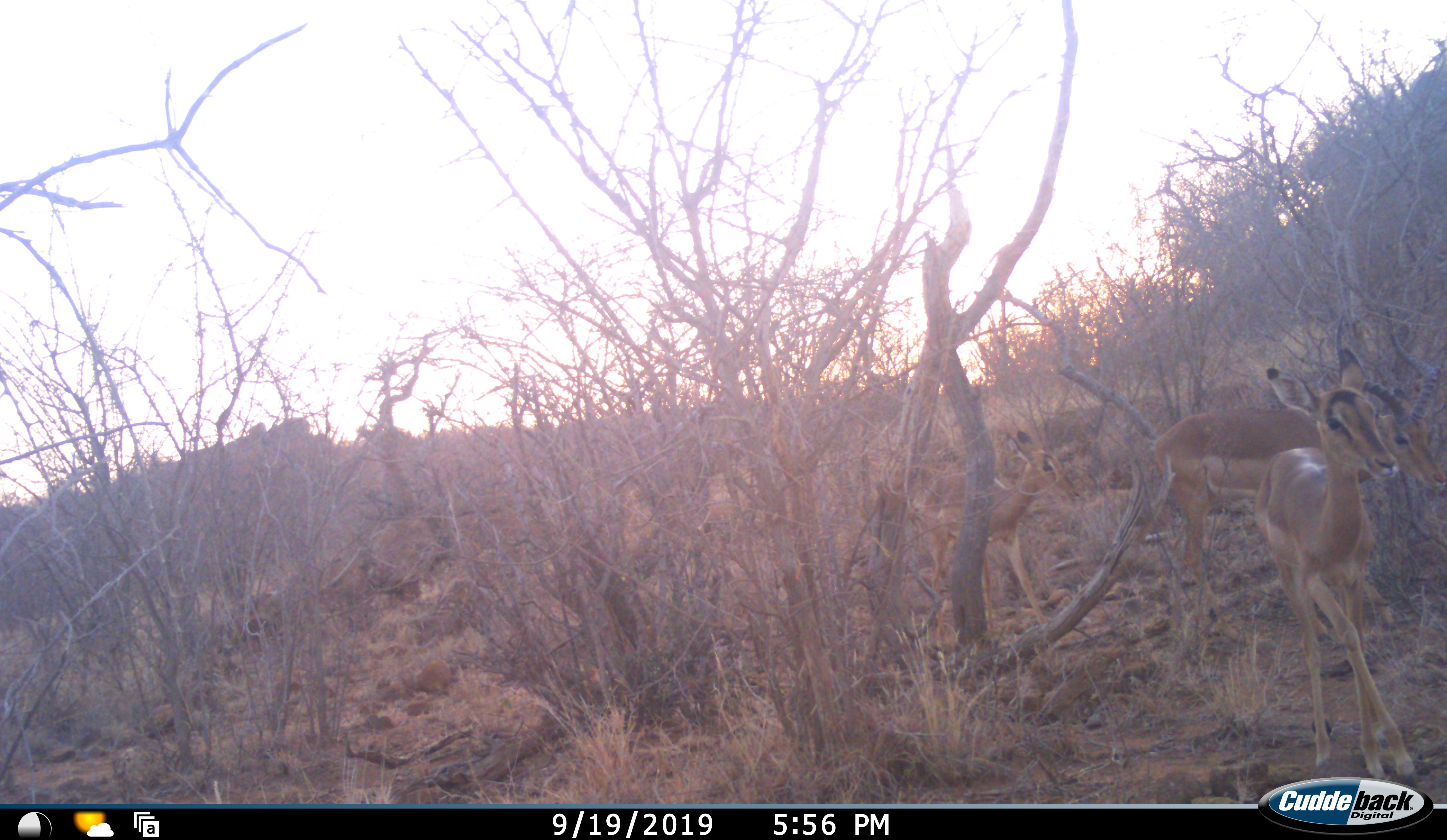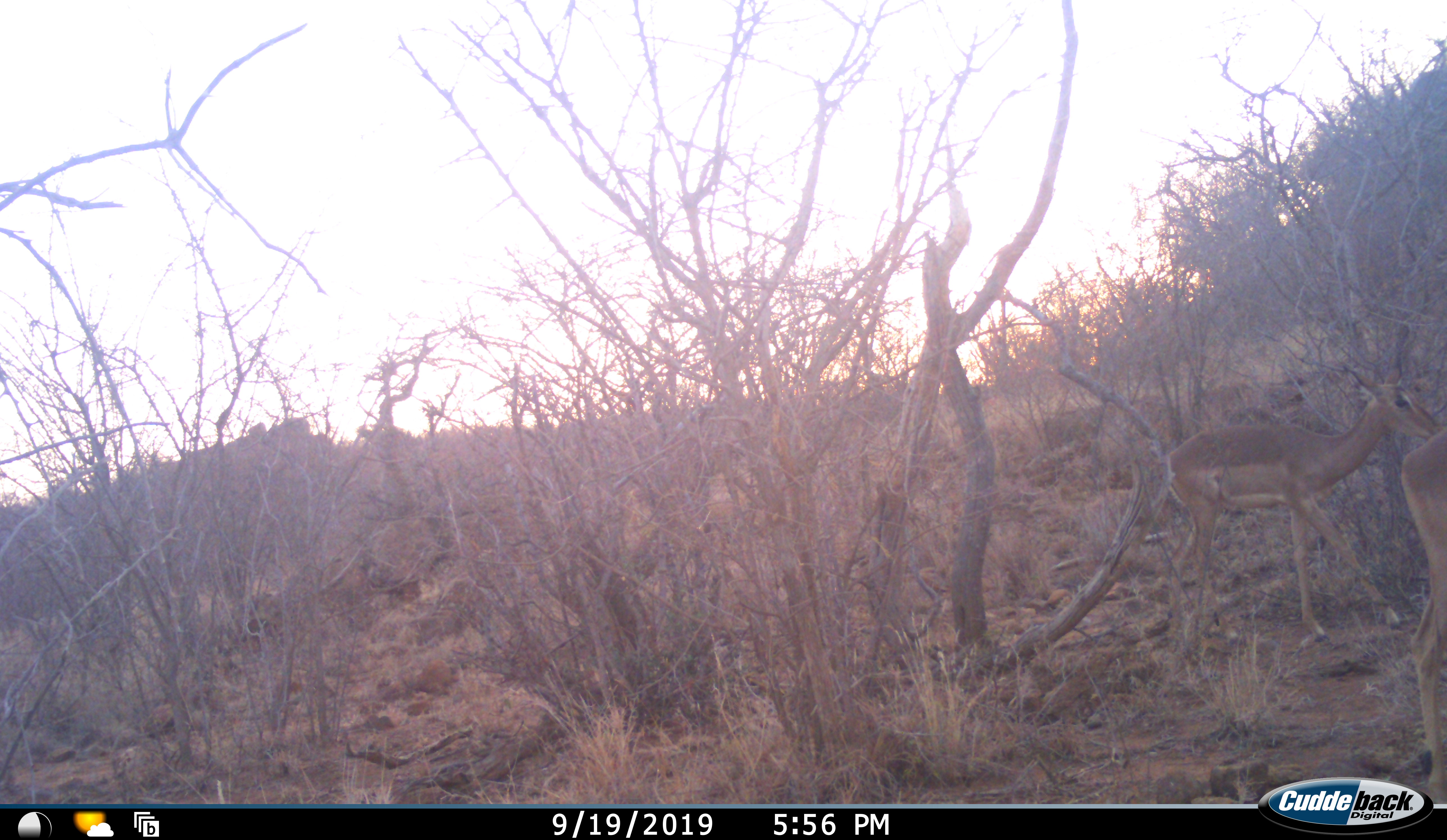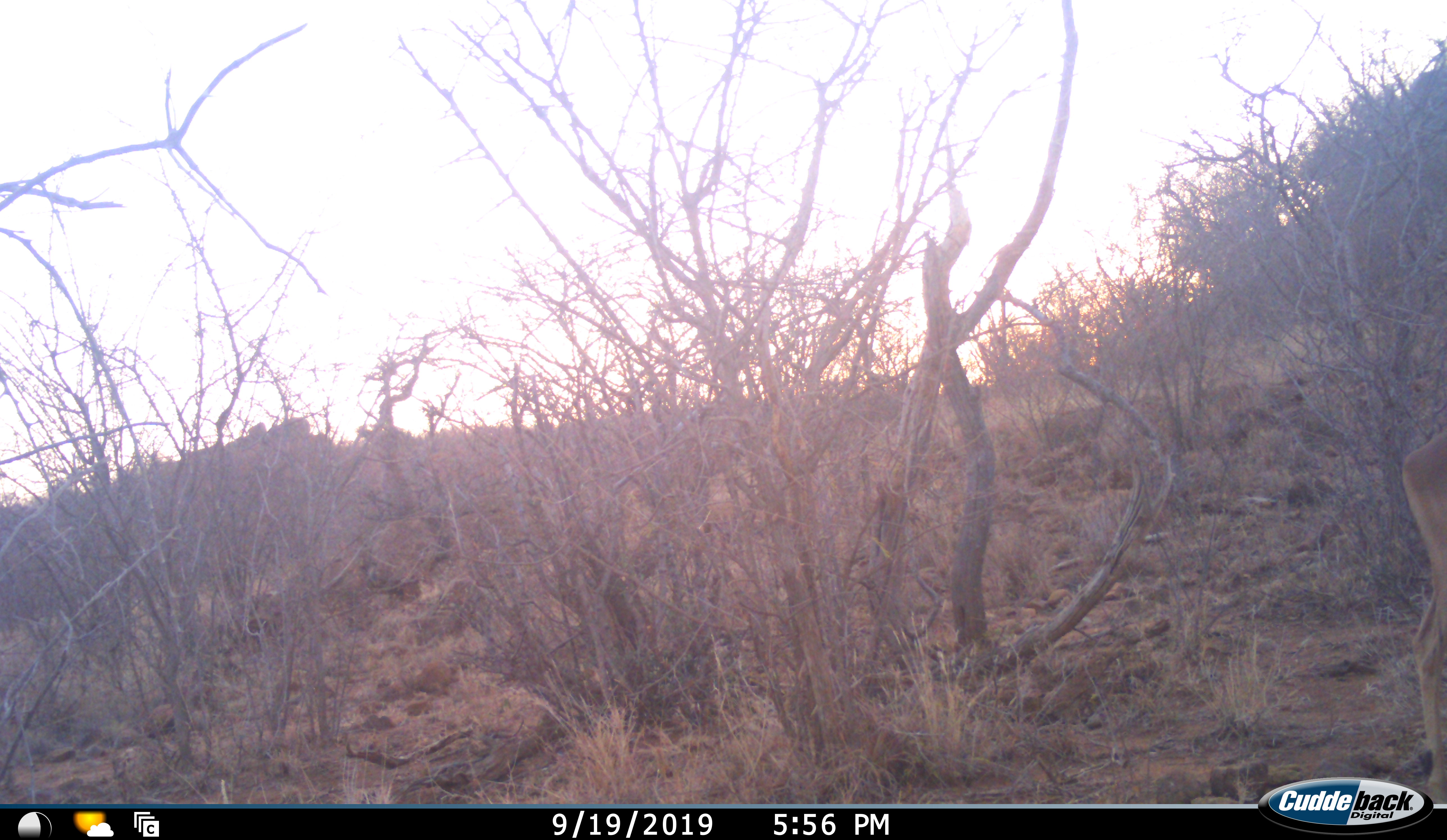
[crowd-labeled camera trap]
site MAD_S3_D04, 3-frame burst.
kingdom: Animalia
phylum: Chordata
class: Mammalia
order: Artiodactyla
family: Bovidae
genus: Aepyceros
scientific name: Aepyceros melampus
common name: impala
Impala (Aepyceros melampus), count 3. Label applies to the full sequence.